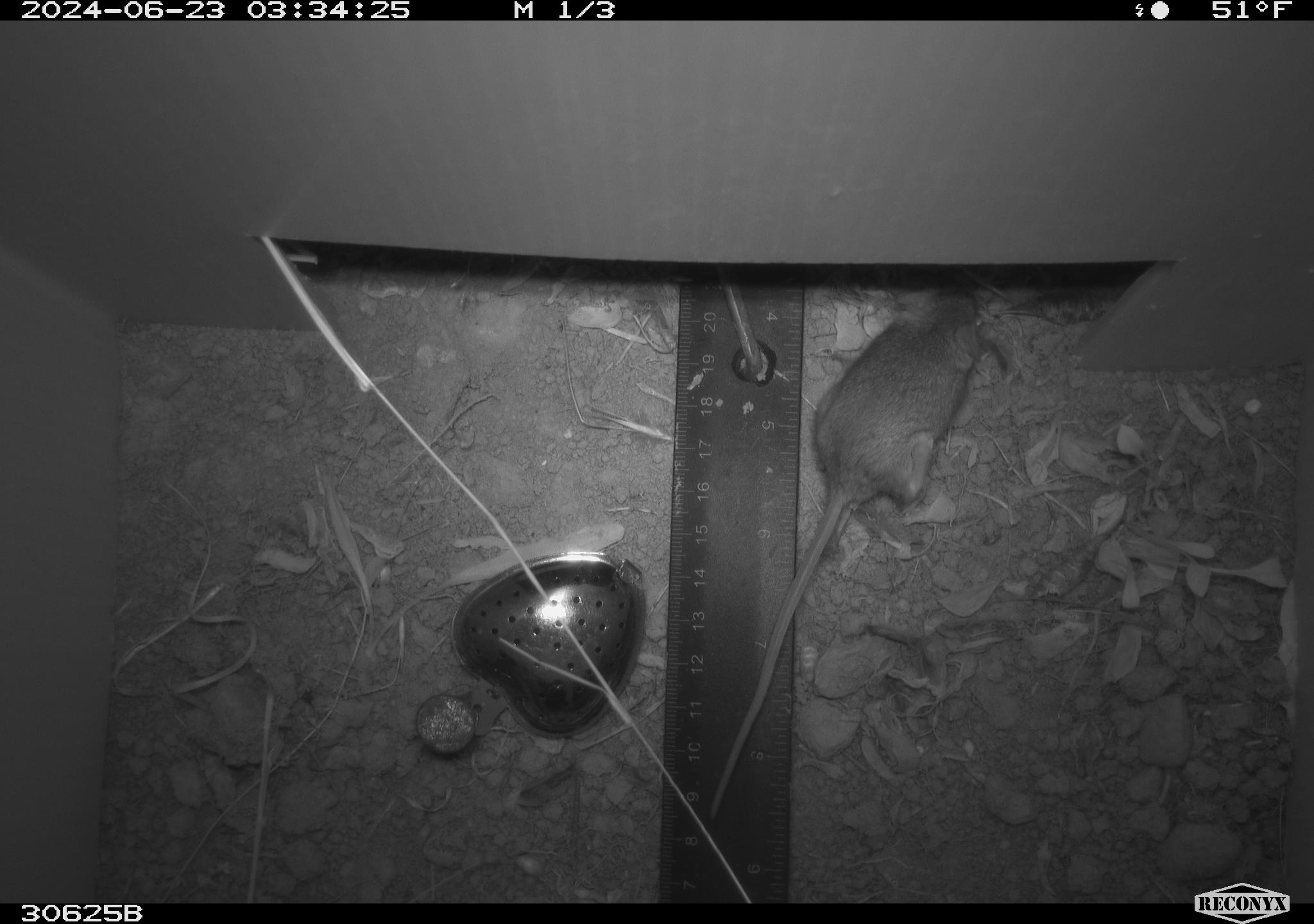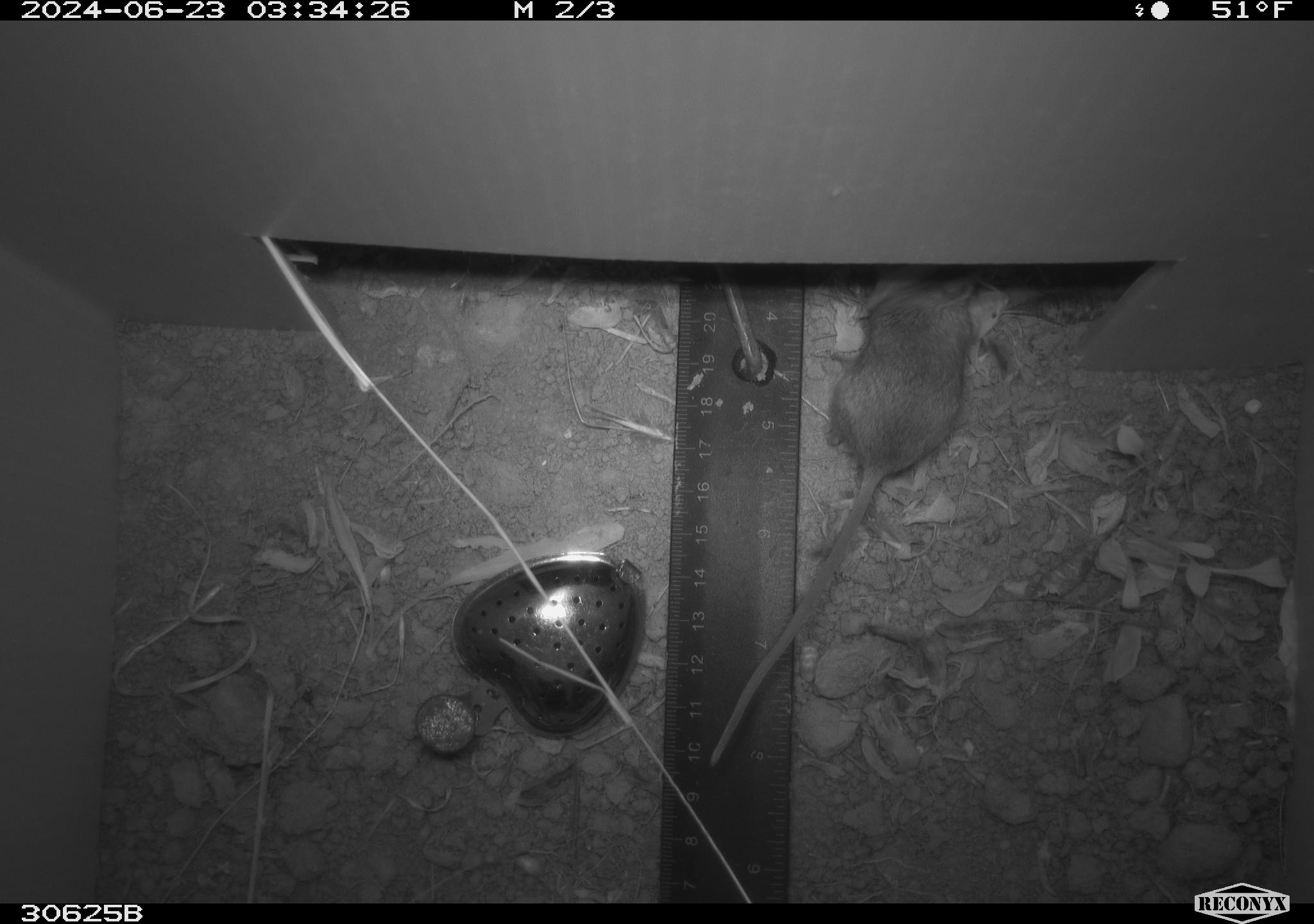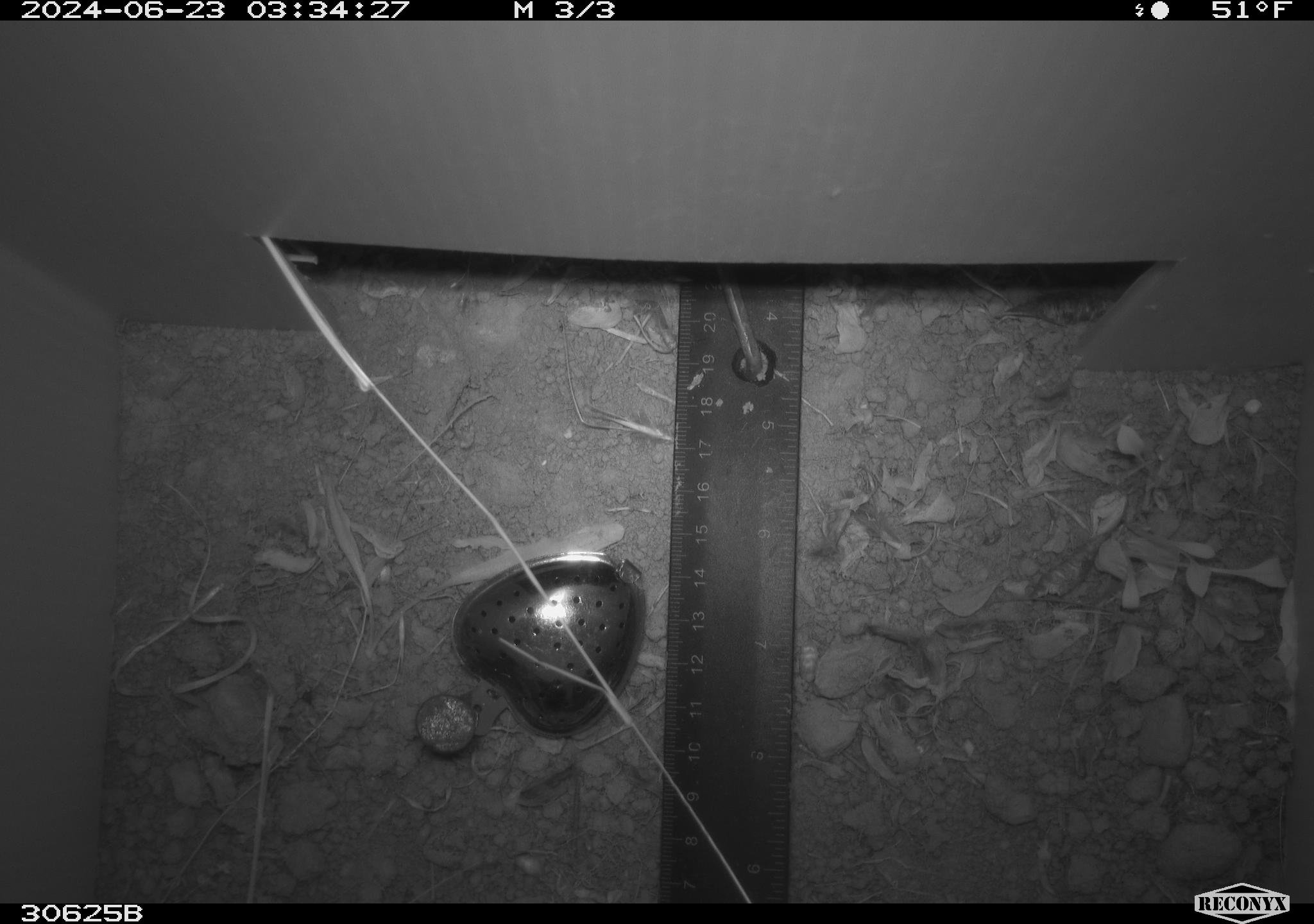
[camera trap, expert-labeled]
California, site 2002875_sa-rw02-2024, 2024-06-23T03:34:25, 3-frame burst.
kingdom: Animalia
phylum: Chordata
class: Mammalia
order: Rodentia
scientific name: Rodentia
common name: mouse species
Mouse species (Rodentia).